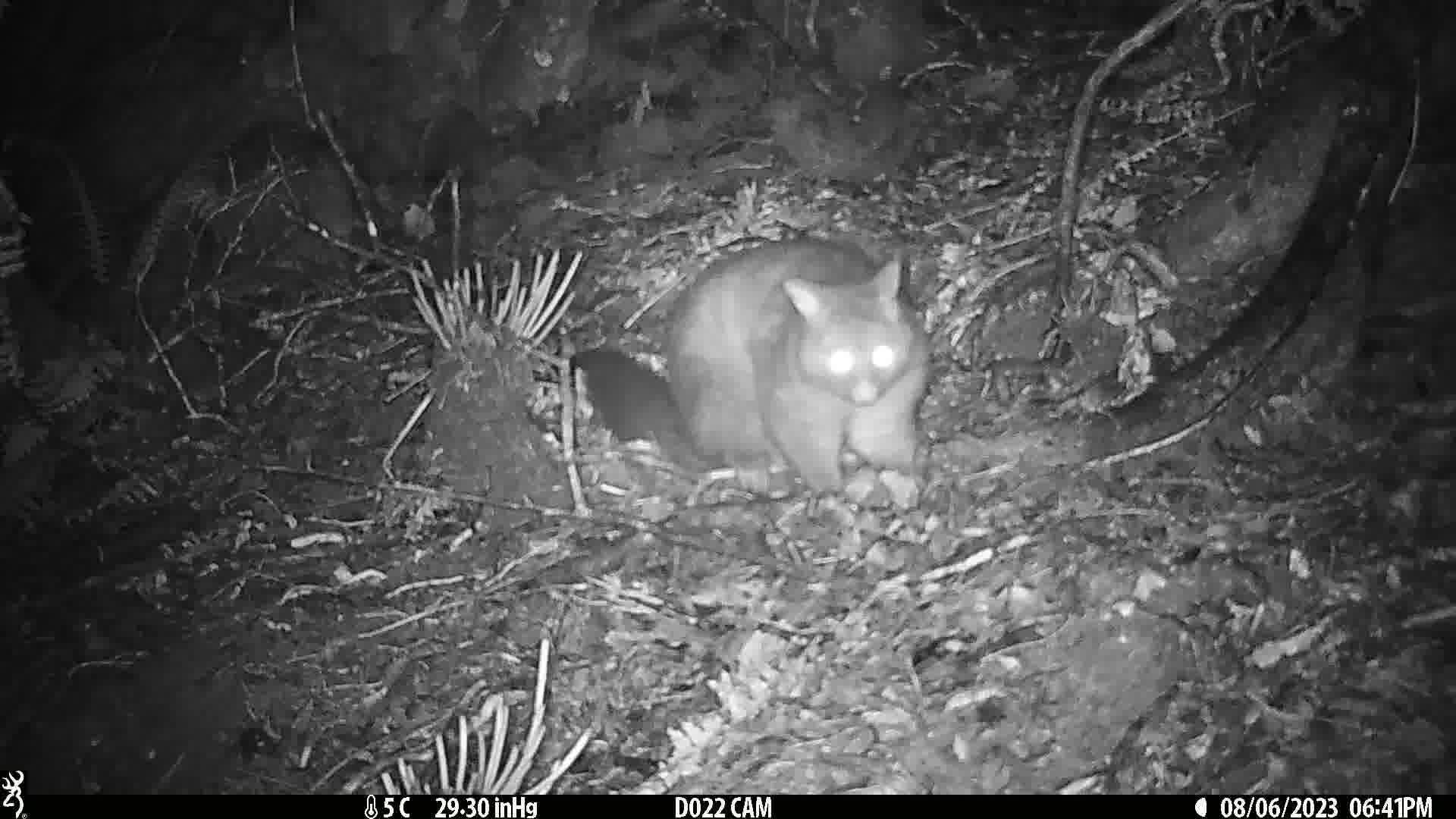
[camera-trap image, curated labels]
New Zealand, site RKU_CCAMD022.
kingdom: Animalia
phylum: Chordata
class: Mammalia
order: Diprotodontia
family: Phalangeridae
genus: Trichosurus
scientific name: Trichosurus vulpecula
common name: common brushtail possum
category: possum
Possum (common brushtail possum) (Trichosurus vulpecula).